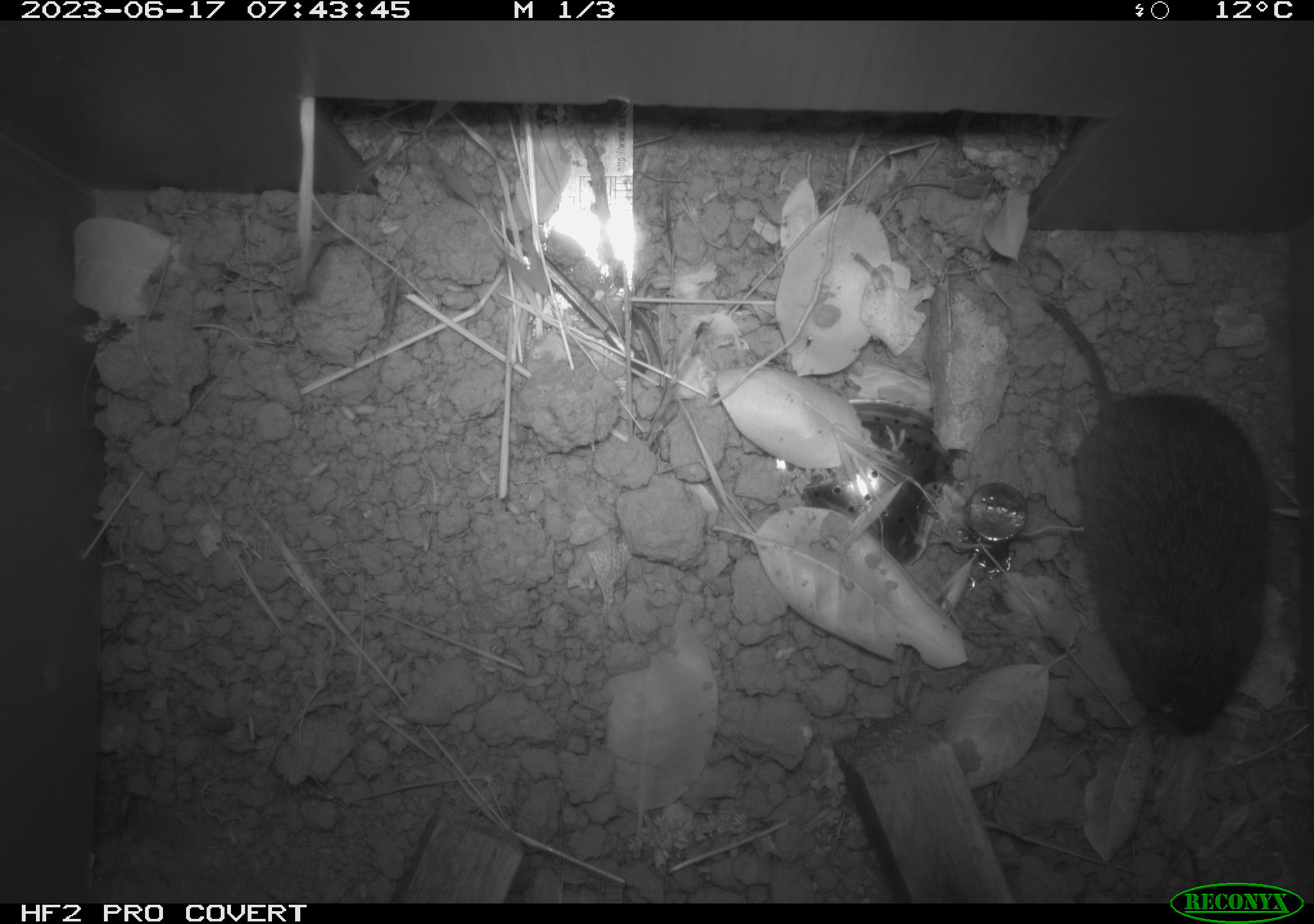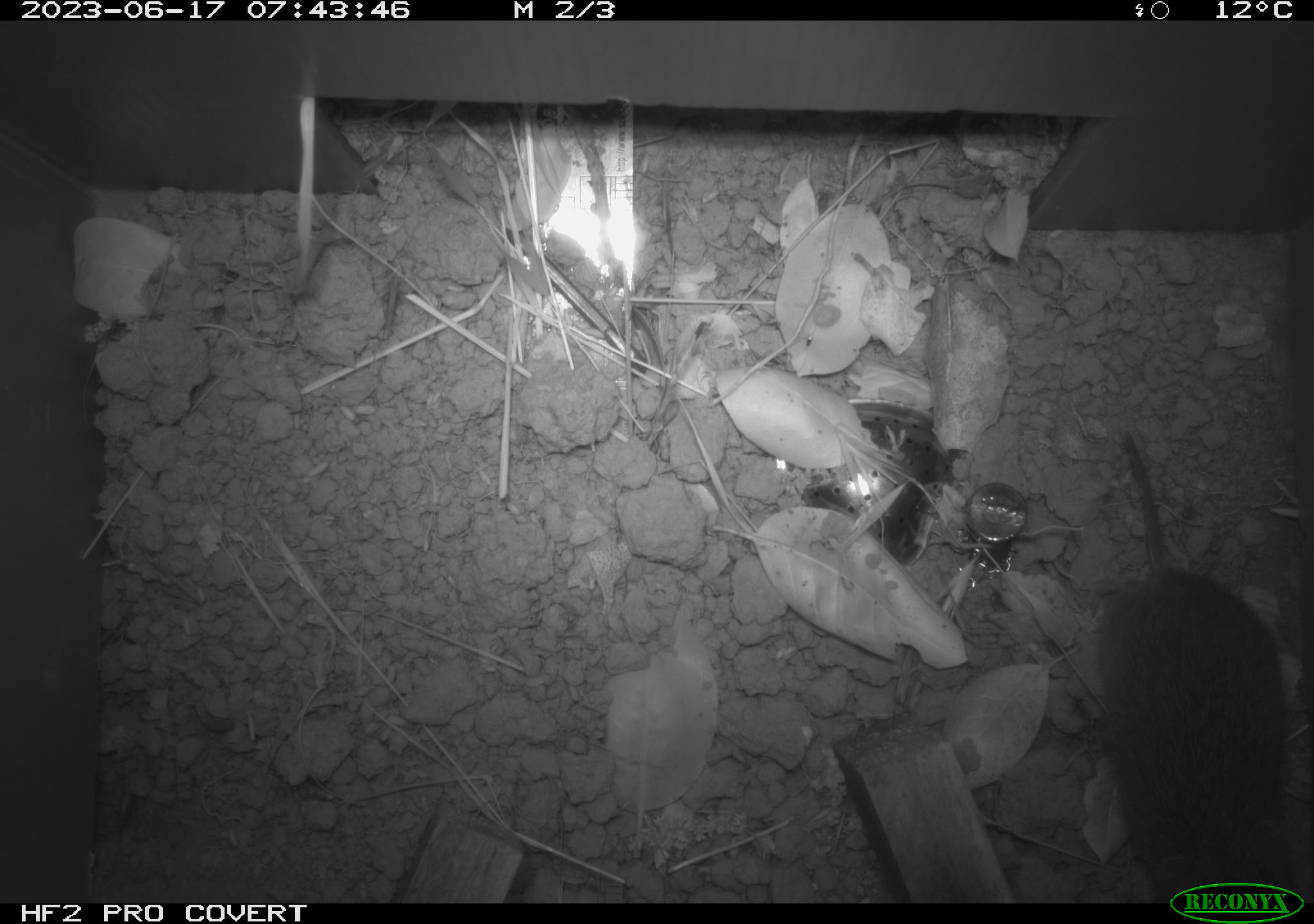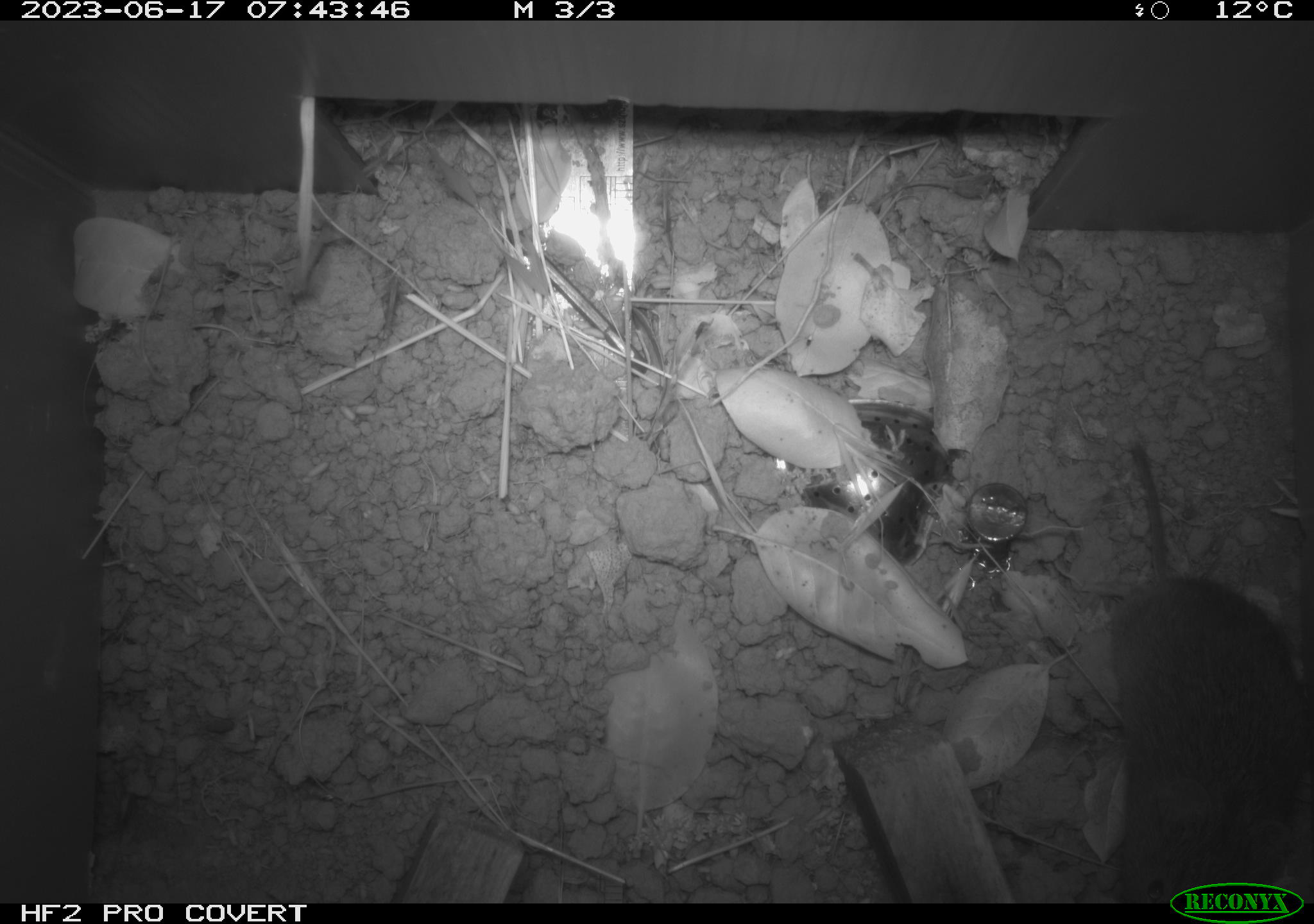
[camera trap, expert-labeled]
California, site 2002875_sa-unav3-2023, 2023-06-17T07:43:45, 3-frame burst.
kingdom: Animalia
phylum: Chordata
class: Mammalia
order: Rodentia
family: Cricetidae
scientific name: Arvicolinae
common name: voles, lemmings, and muskrats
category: arvicolinae subfamily